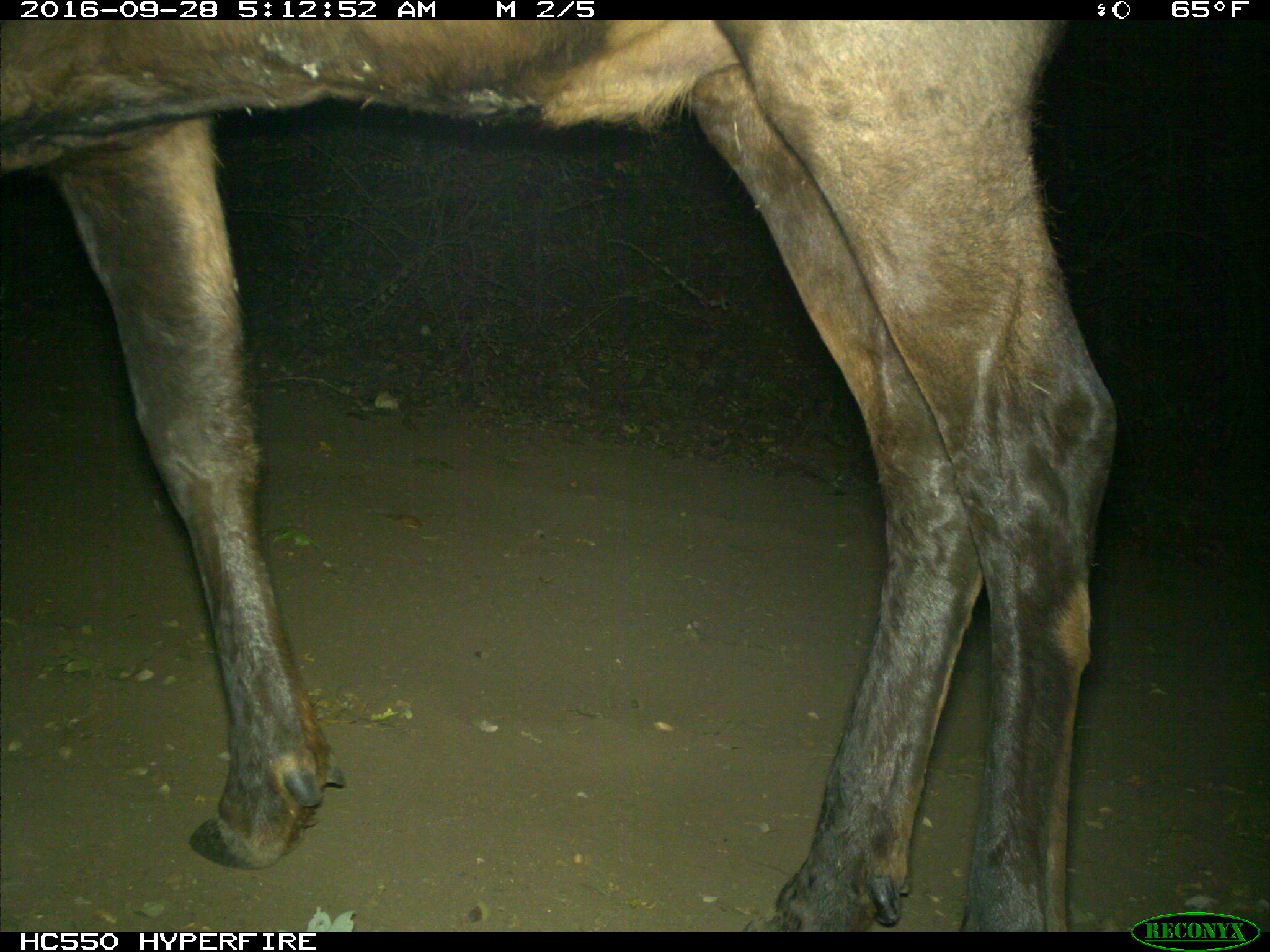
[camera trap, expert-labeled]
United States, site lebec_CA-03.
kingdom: Animalia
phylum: Chordata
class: Mammalia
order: Artiodactyla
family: Cervidae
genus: Cervus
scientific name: Cervus canadensis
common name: elk